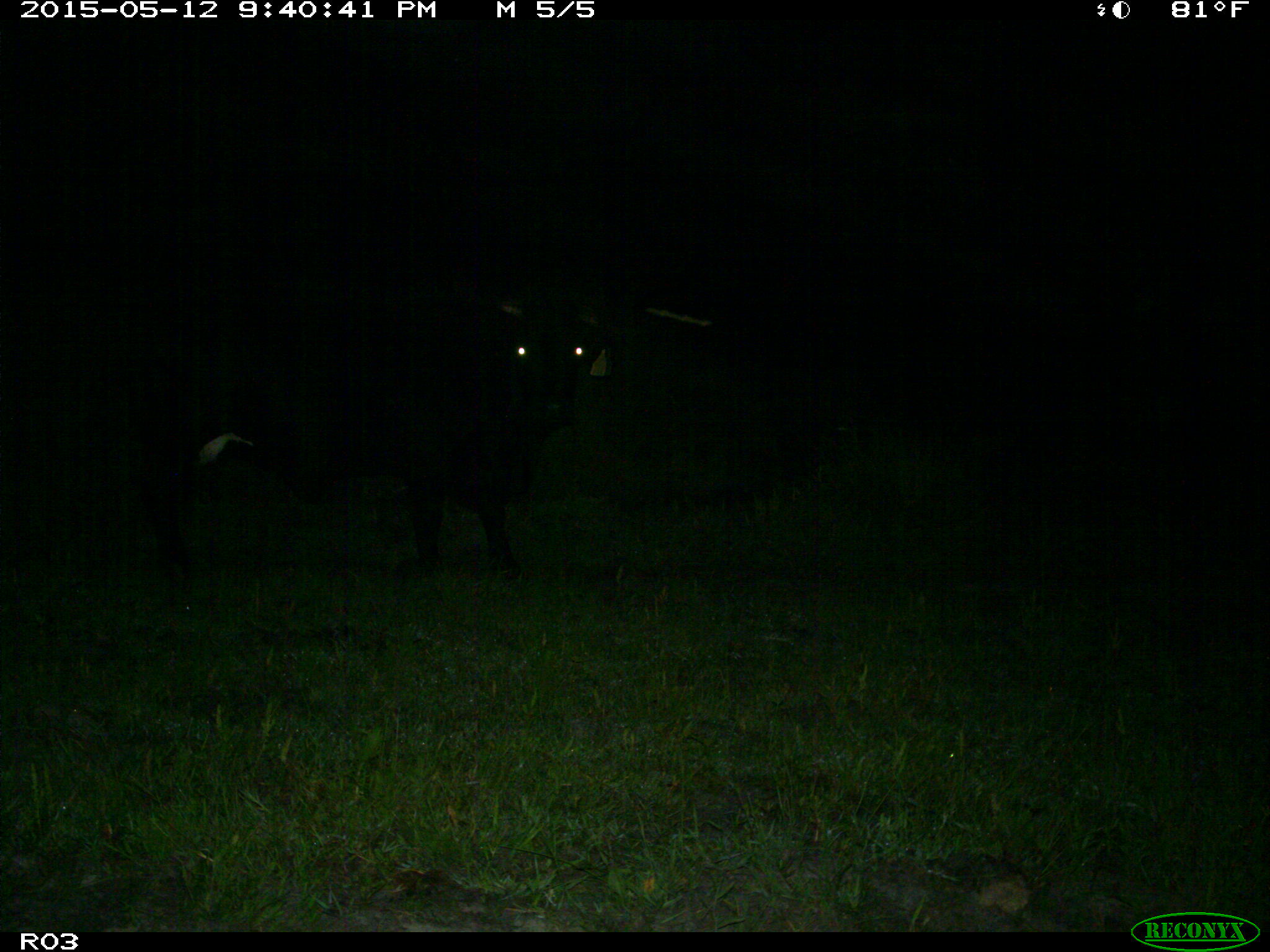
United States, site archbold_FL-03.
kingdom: Animalia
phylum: Chordata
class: Mammalia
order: Artiodactyla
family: Bovidae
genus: Bos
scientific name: Bos taurus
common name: domestic cow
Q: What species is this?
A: Bos taurus (domestic cow).